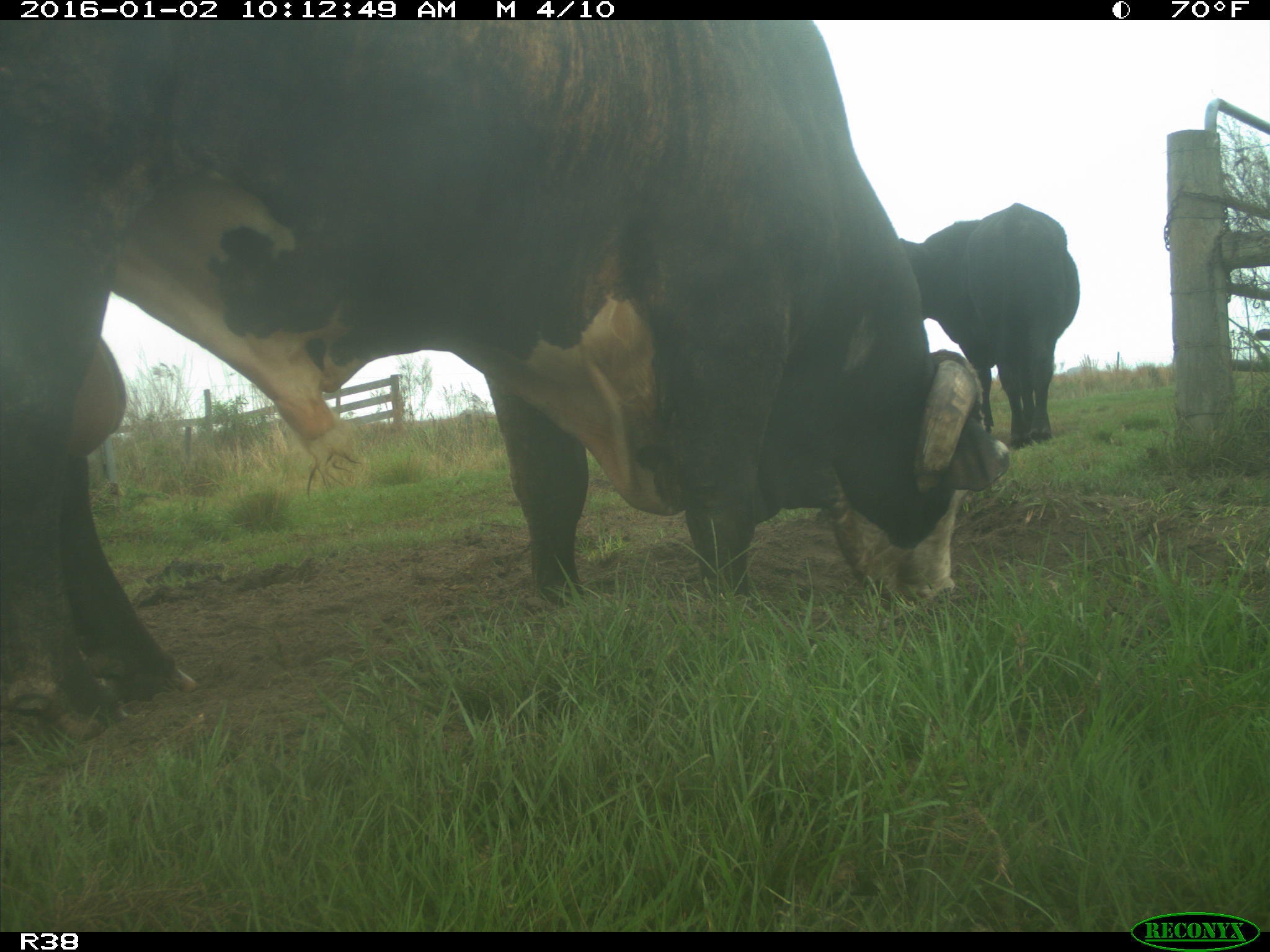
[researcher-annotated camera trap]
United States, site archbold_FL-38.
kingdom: Animalia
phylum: Chordata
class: Mammalia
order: Artiodactyla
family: Bovidae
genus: Bos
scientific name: Bos taurus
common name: domestic cow